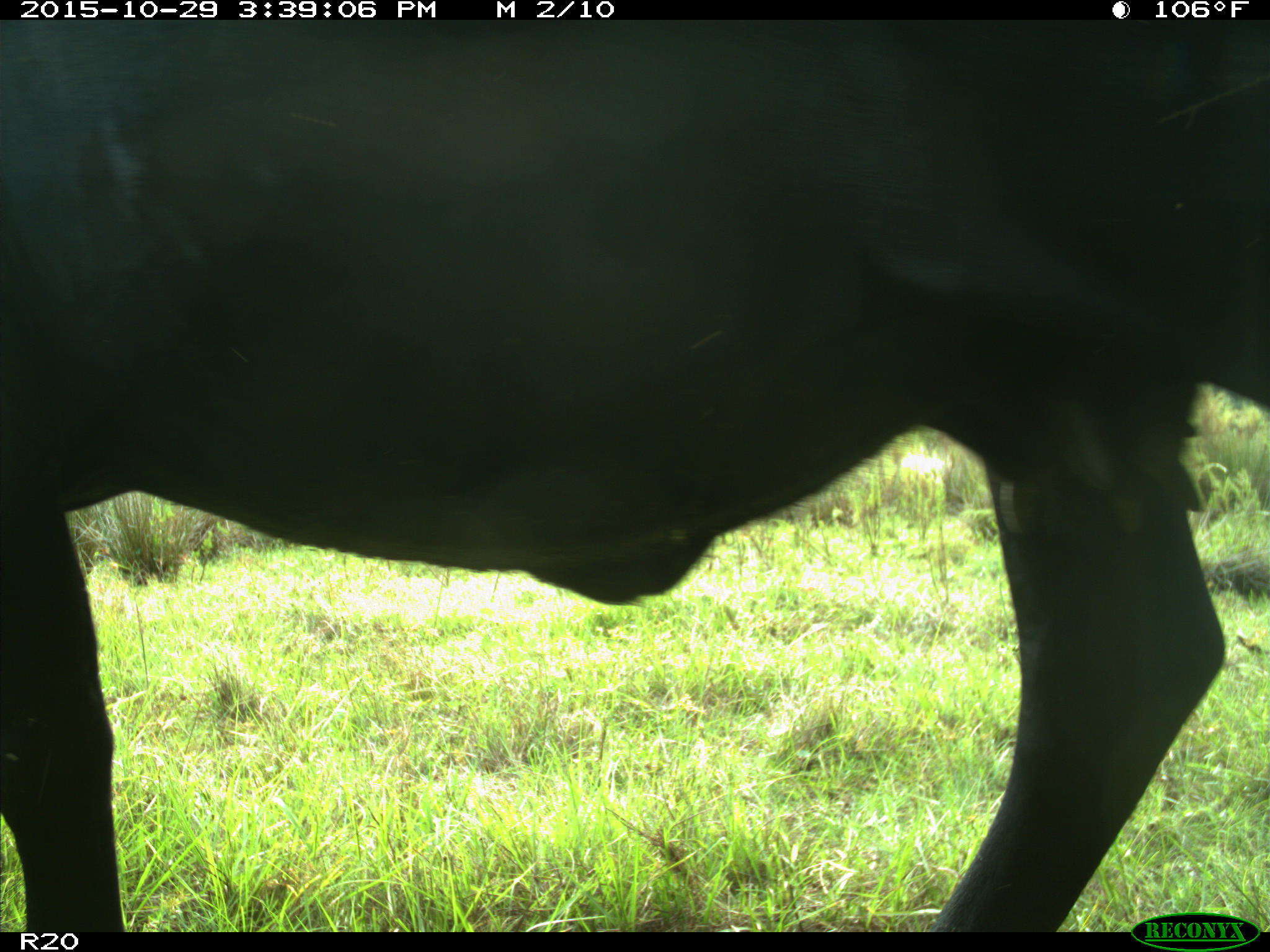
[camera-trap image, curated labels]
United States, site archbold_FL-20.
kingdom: Animalia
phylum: Chordata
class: Mammalia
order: Artiodactyla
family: Bovidae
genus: Bos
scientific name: Bos taurus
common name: domestic cow